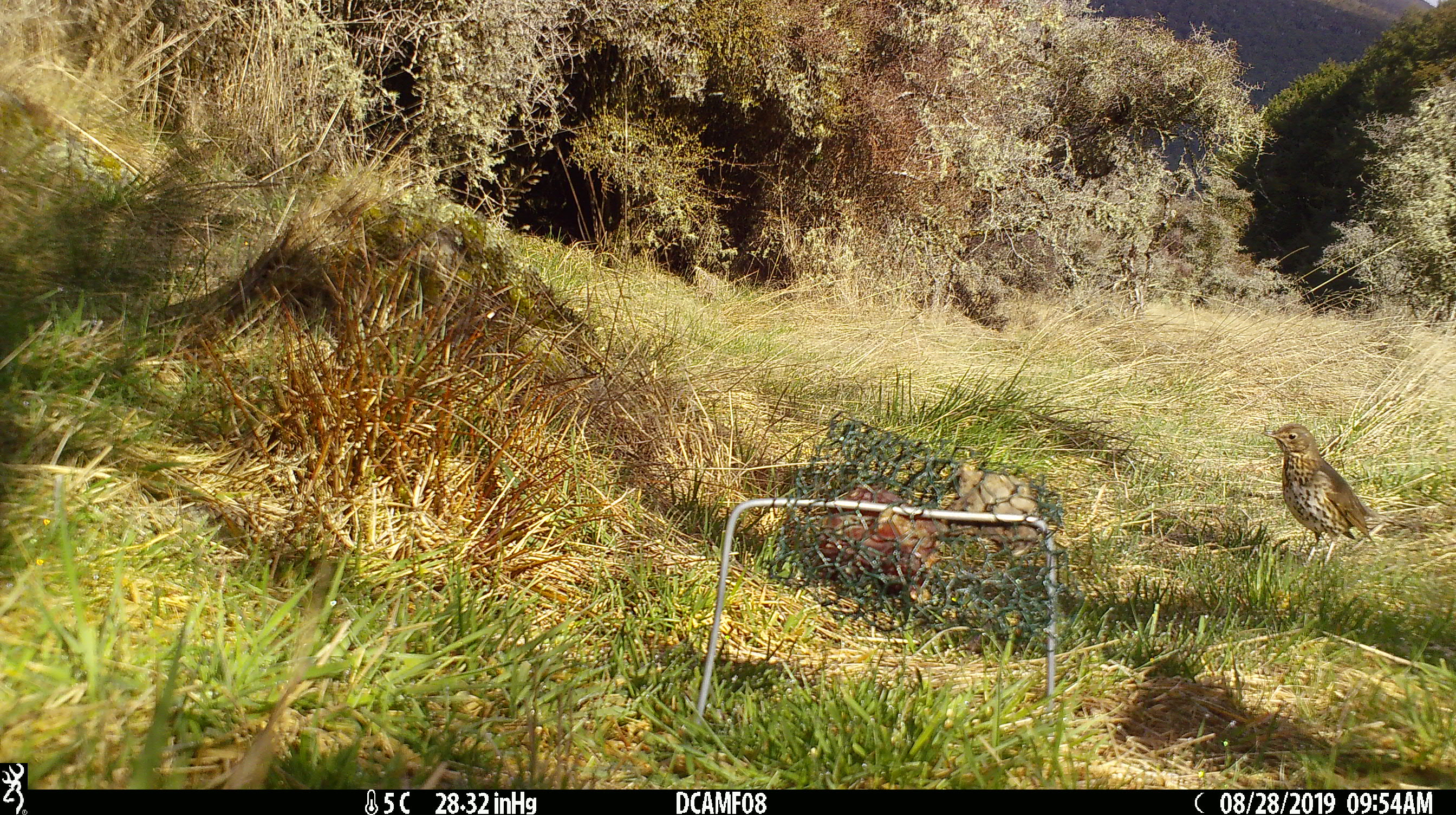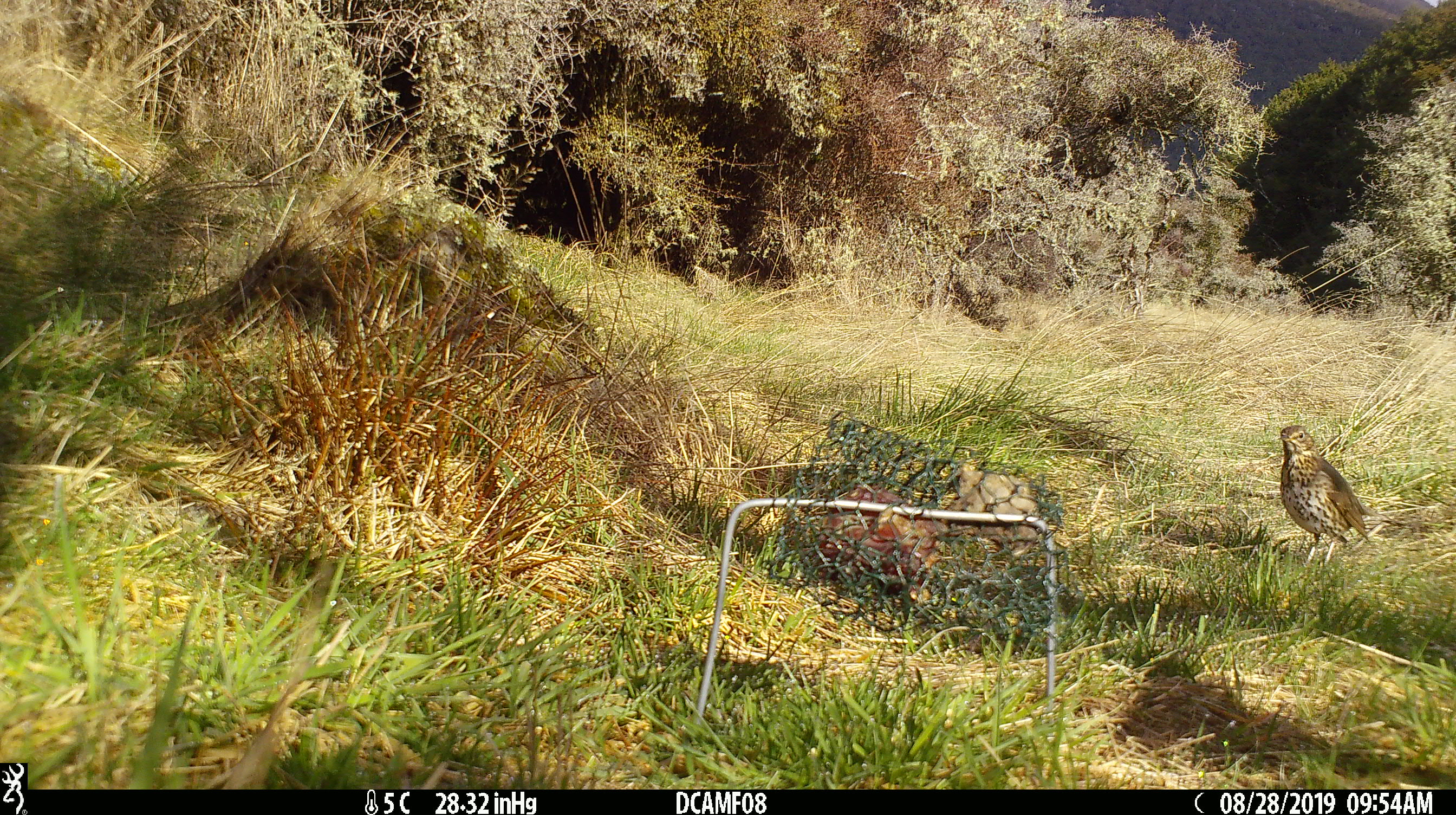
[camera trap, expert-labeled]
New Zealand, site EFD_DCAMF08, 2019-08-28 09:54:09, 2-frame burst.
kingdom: Animalia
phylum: Chordata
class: Aves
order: Passeriformes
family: Turdidae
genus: Turdus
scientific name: Turdus philomelos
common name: song thrush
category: thrush